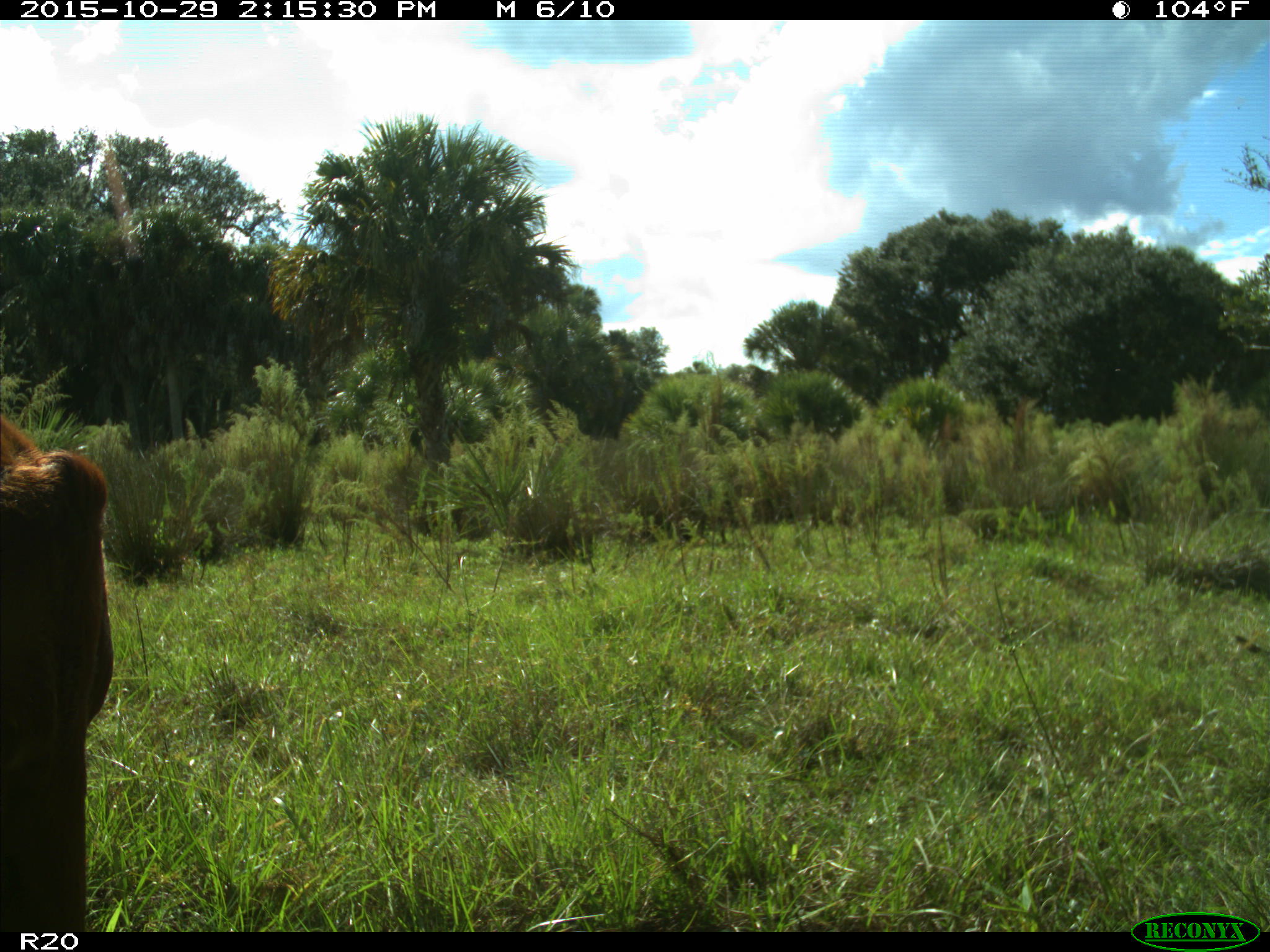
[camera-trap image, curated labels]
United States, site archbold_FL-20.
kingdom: Animalia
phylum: Chordata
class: Mammalia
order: Artiodactyla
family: Bovidae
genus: Bos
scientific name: Bos taurus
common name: domestic cow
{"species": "Bos taurus (domestic cow)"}